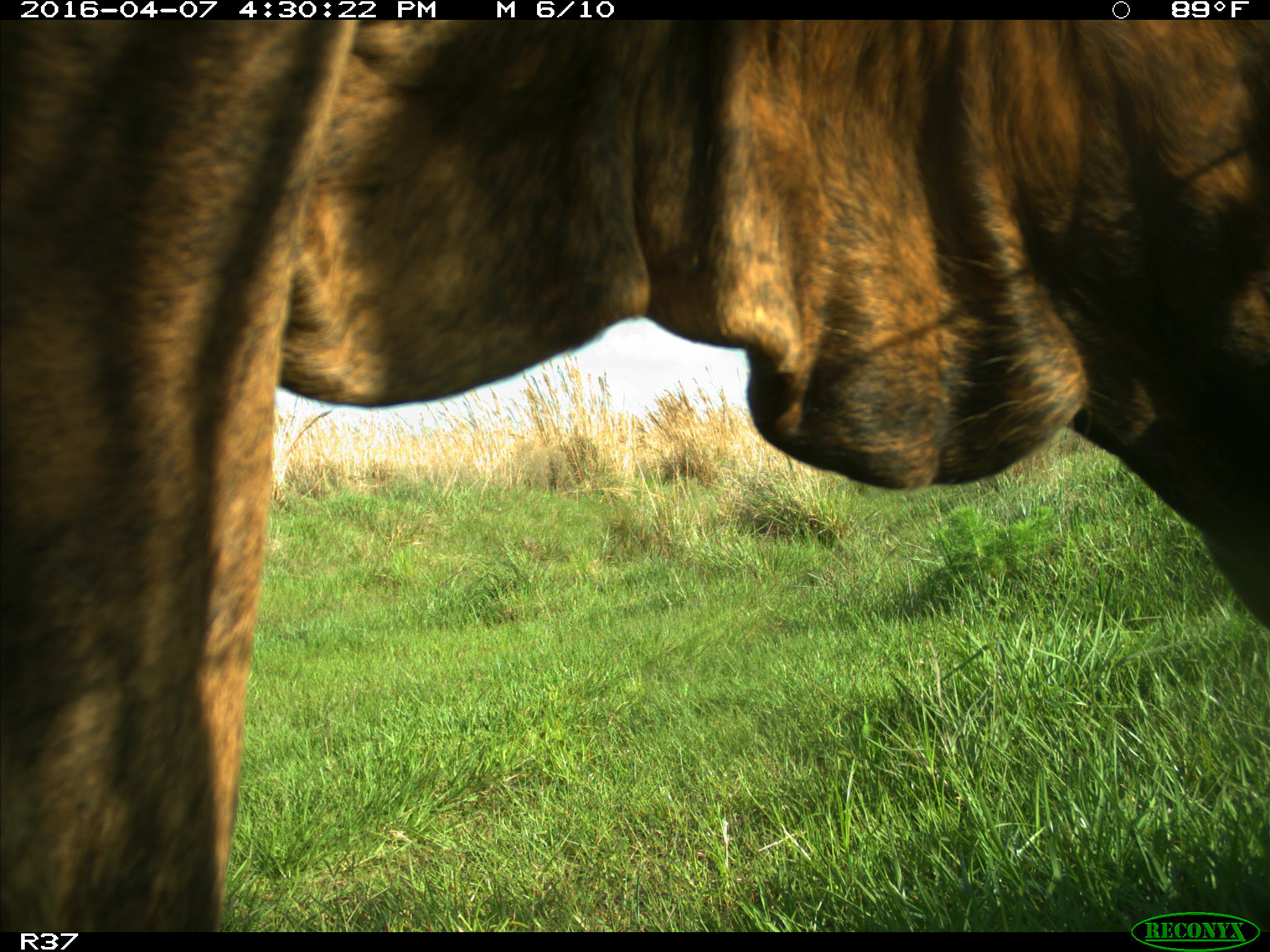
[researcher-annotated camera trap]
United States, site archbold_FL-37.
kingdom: Animalia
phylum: Chordata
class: Mammalia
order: Artiodactyla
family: Bovidae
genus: Bos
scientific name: Bos taurus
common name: domestic cow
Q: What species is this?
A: Bos taurus (domestic cow).